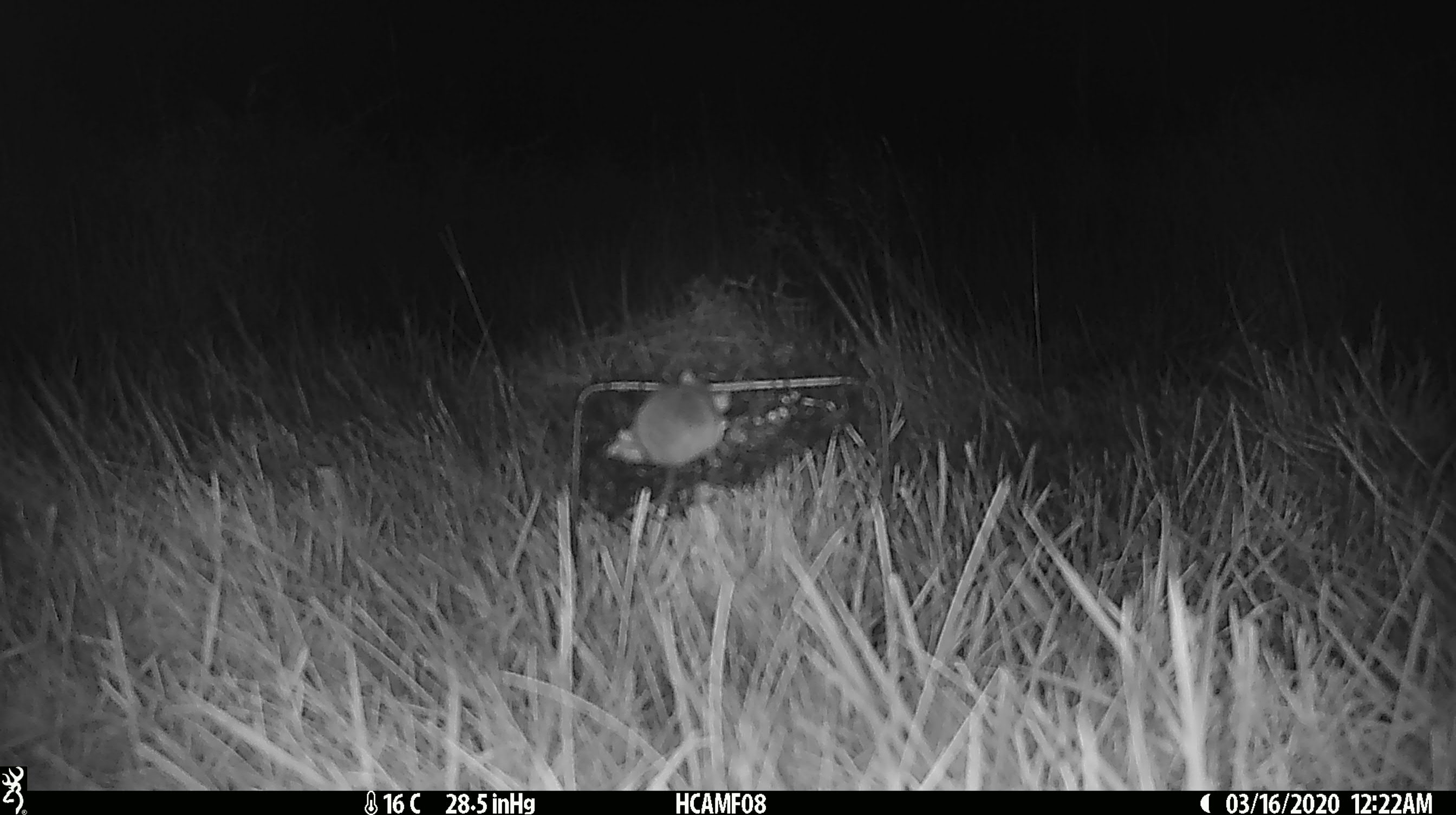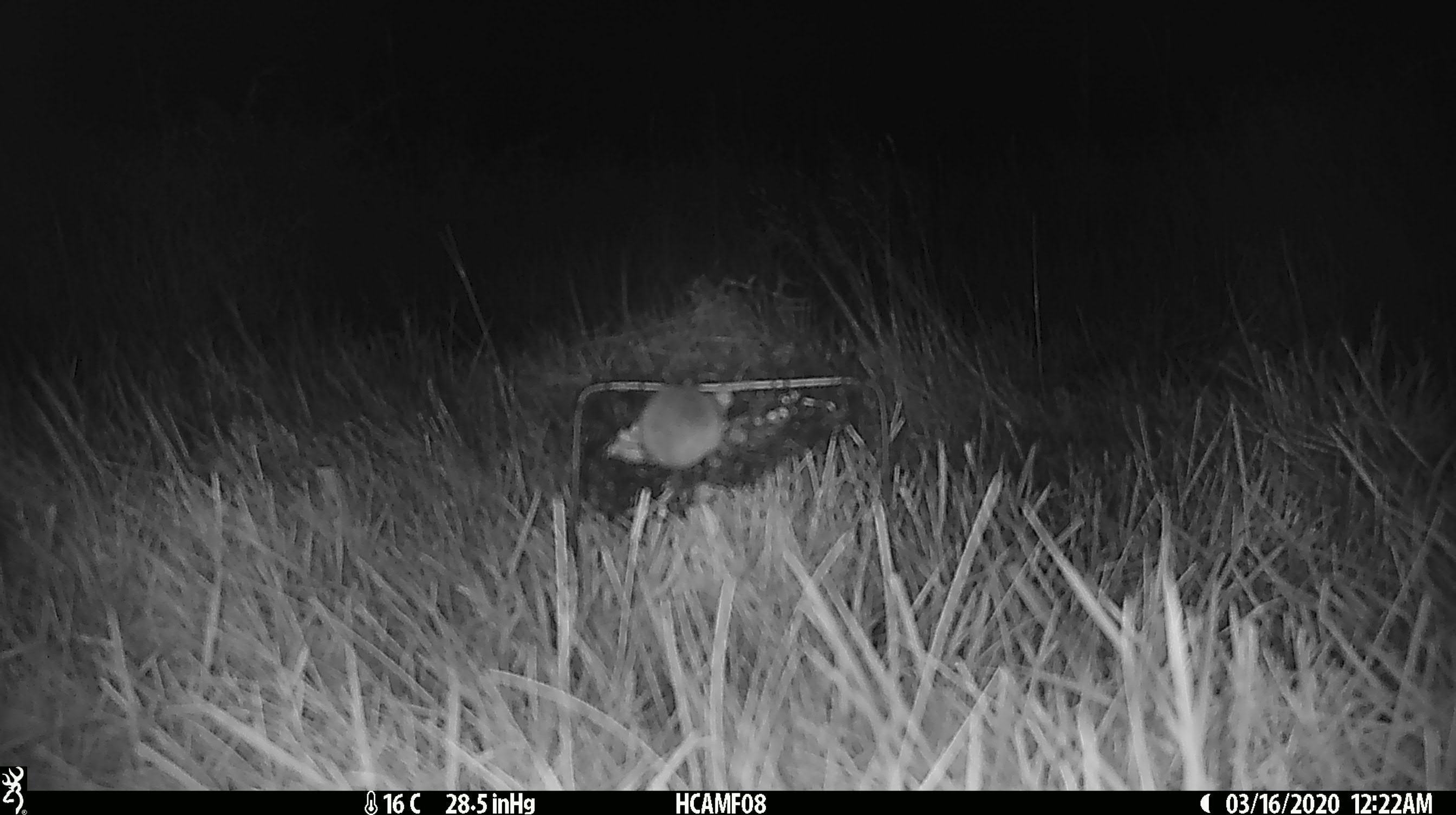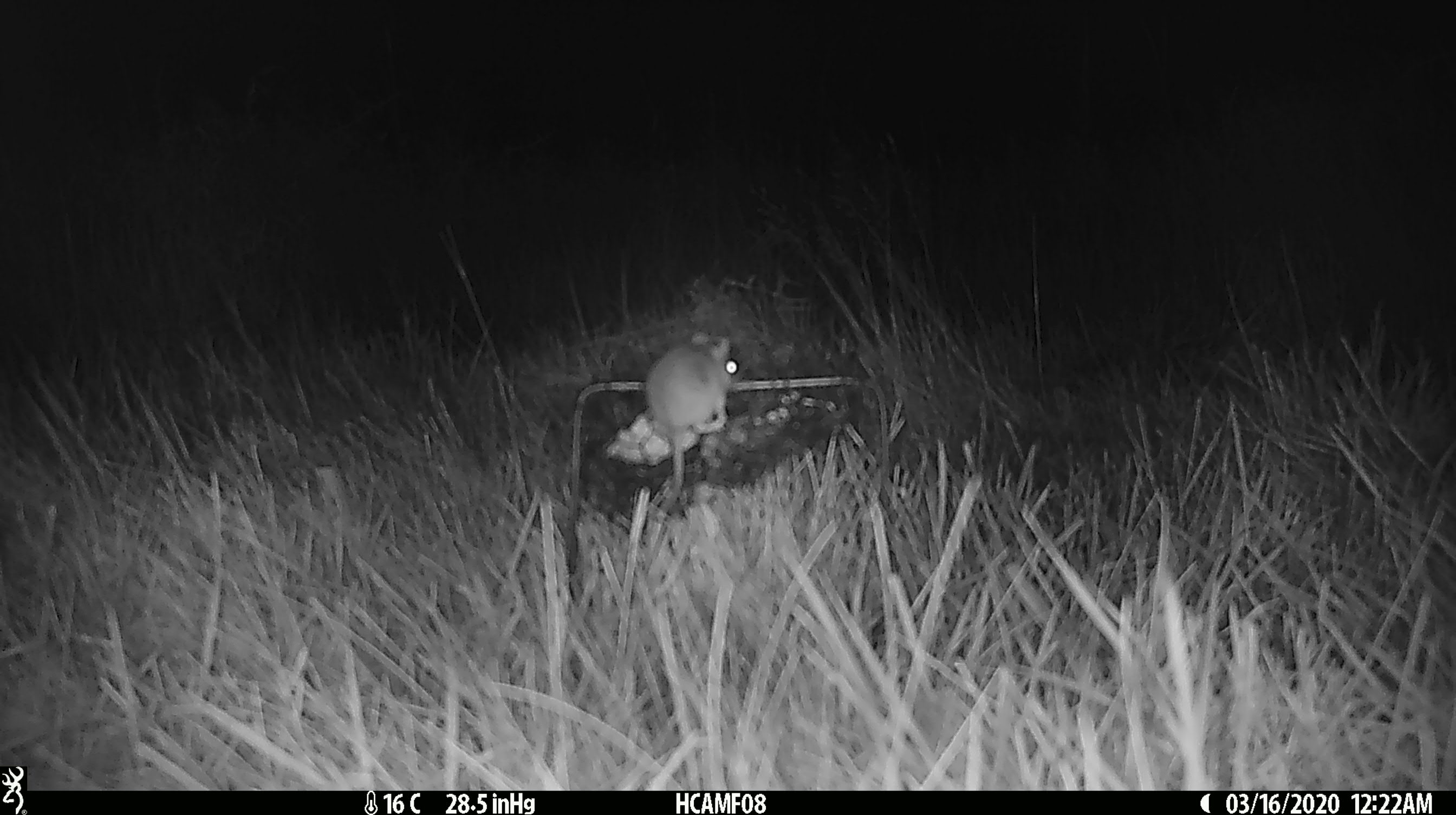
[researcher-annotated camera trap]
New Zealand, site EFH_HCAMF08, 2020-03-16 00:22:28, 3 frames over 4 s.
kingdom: Animalia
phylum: Chordata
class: Mammalia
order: Rodentia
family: Muridae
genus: Mus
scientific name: Mus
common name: mouse